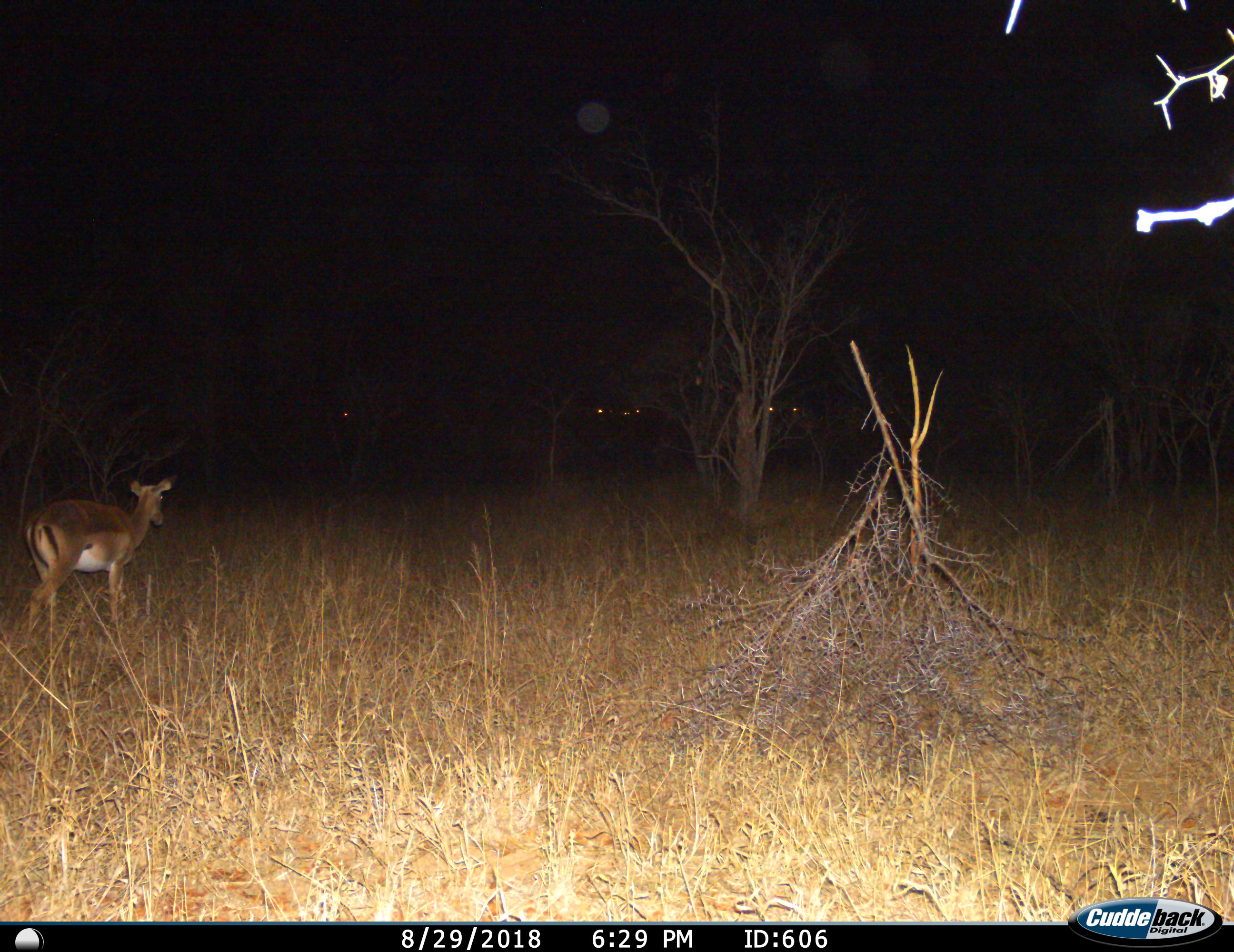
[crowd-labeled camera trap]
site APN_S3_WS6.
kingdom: Animalia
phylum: Chordata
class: Mammalia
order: Artiodactyla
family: Bovidae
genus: Aepyceros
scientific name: Aepyceros melampus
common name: impala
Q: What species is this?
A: Impala (Aepyceros melampus).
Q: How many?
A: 1.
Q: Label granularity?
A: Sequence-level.